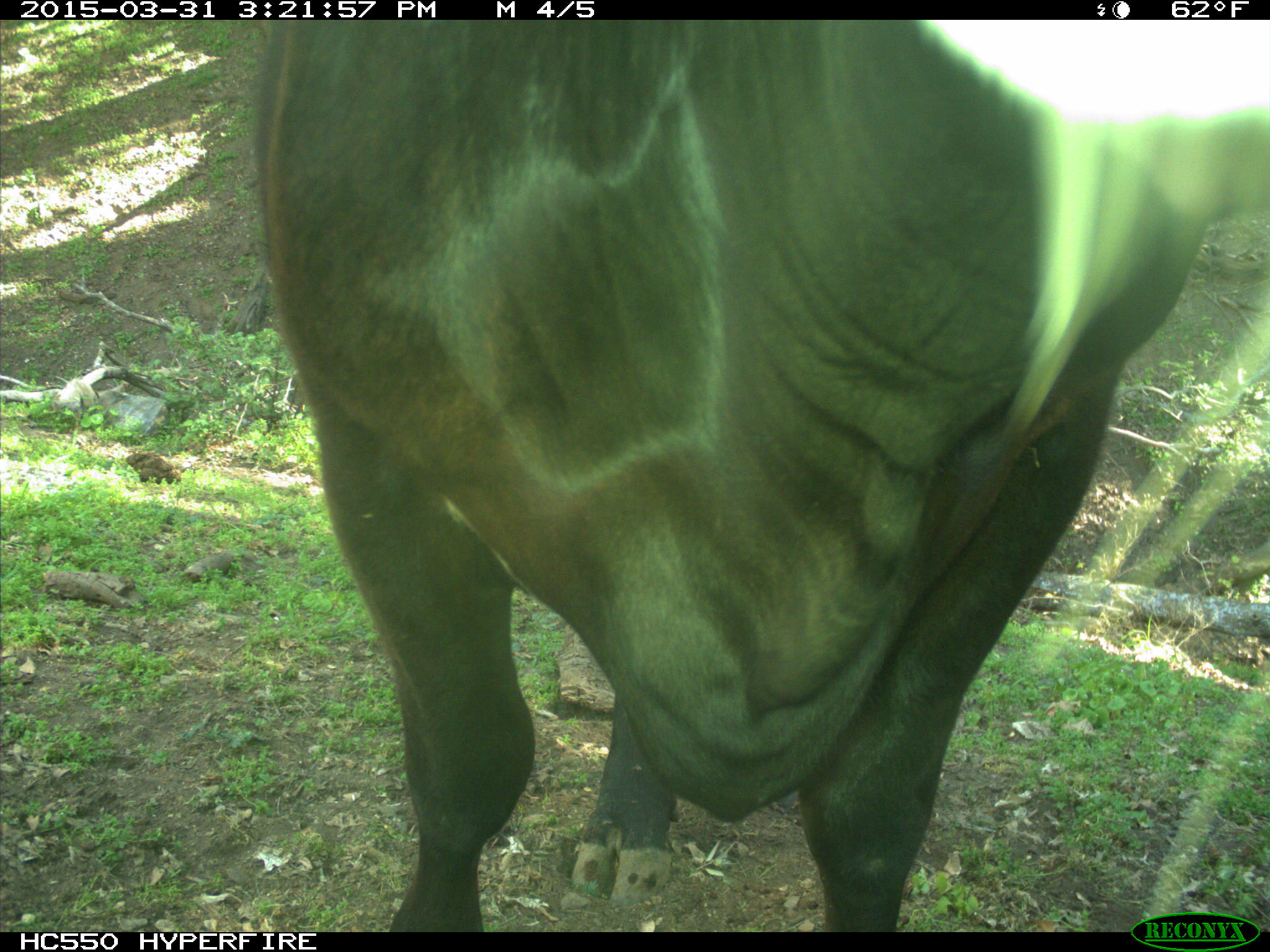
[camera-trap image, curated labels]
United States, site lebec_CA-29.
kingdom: Animalia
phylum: Chordata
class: Mammalia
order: Artiodactyla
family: Bovidae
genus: Bos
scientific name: Bos taurus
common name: domestic cow